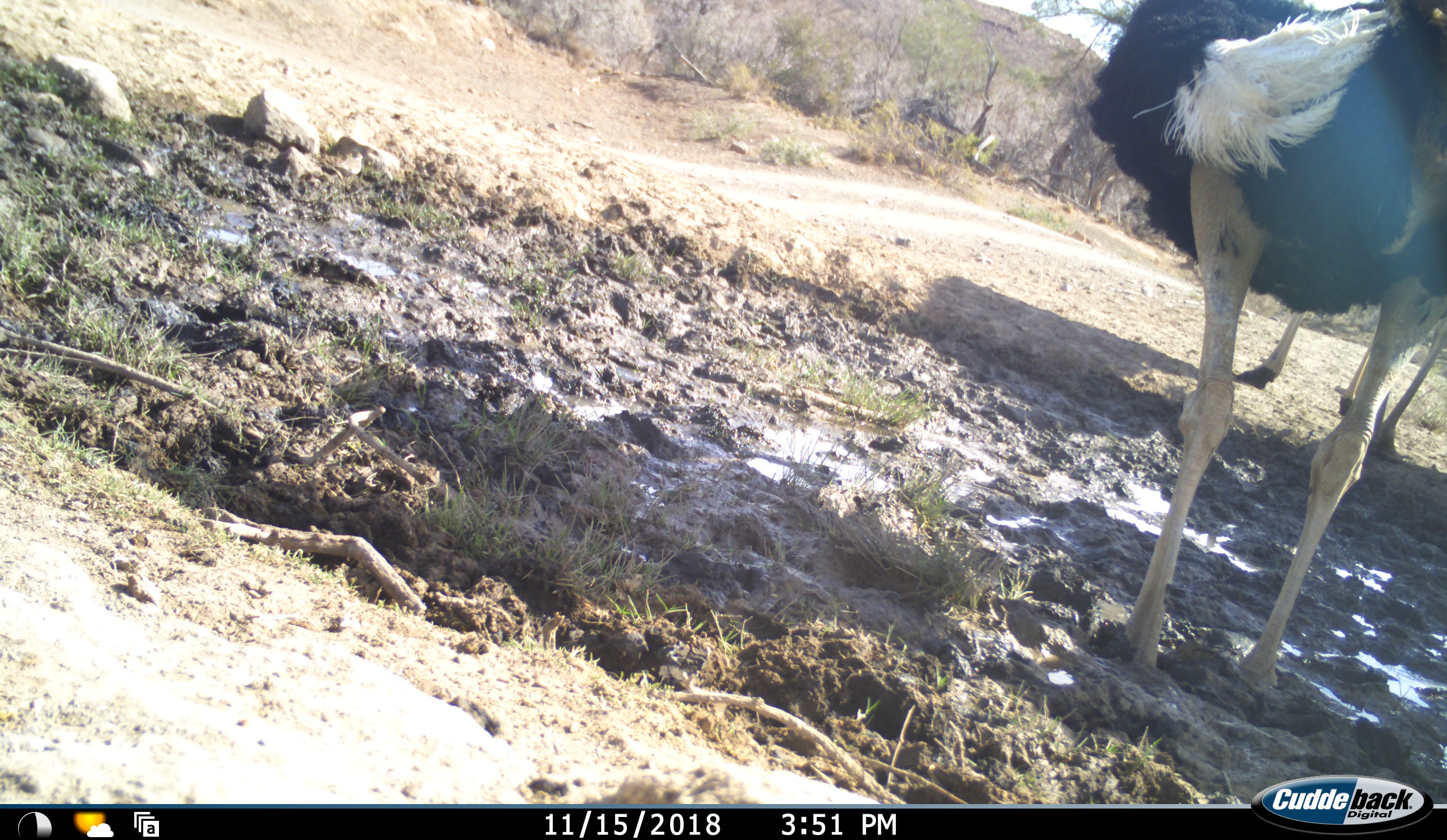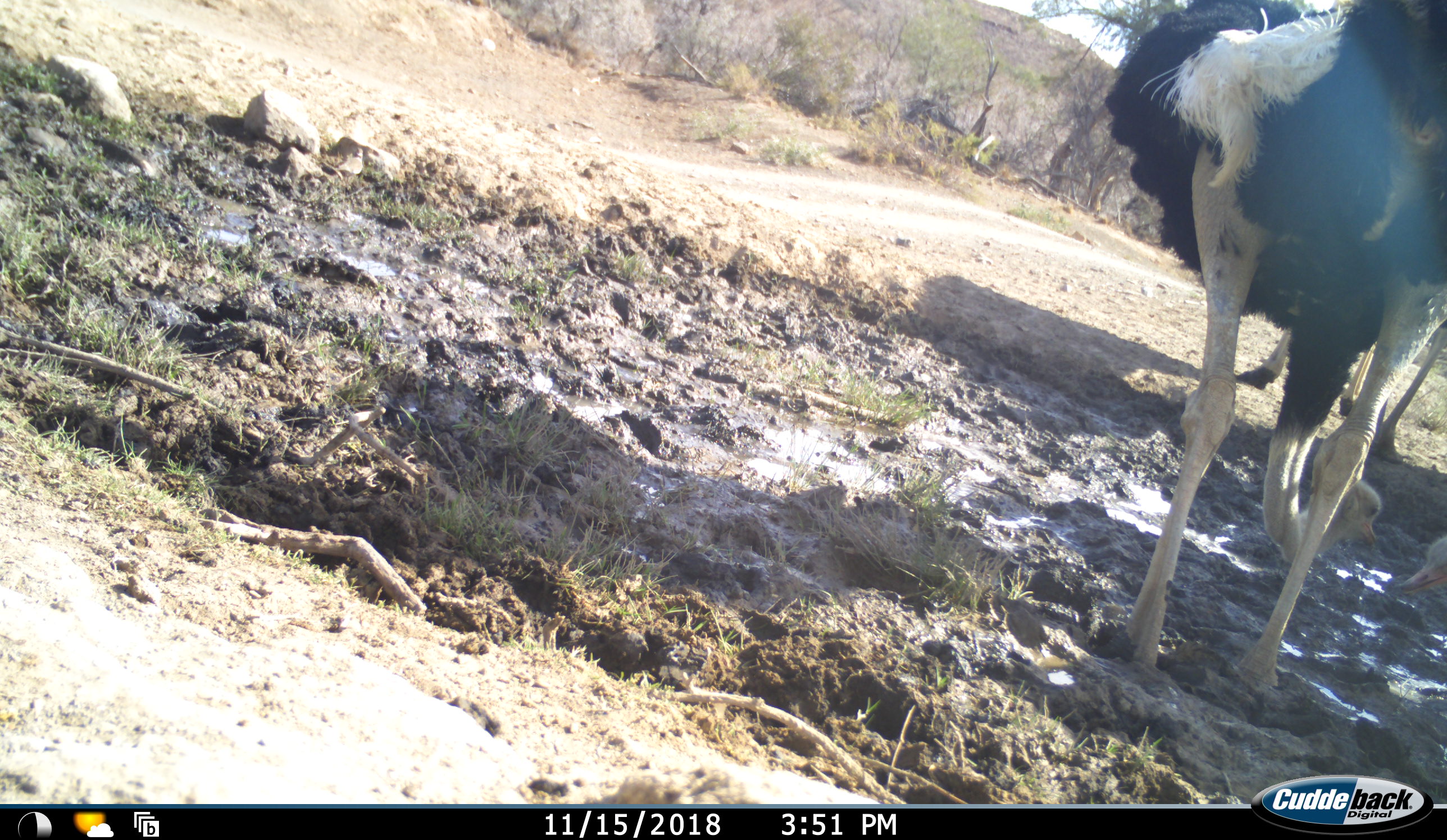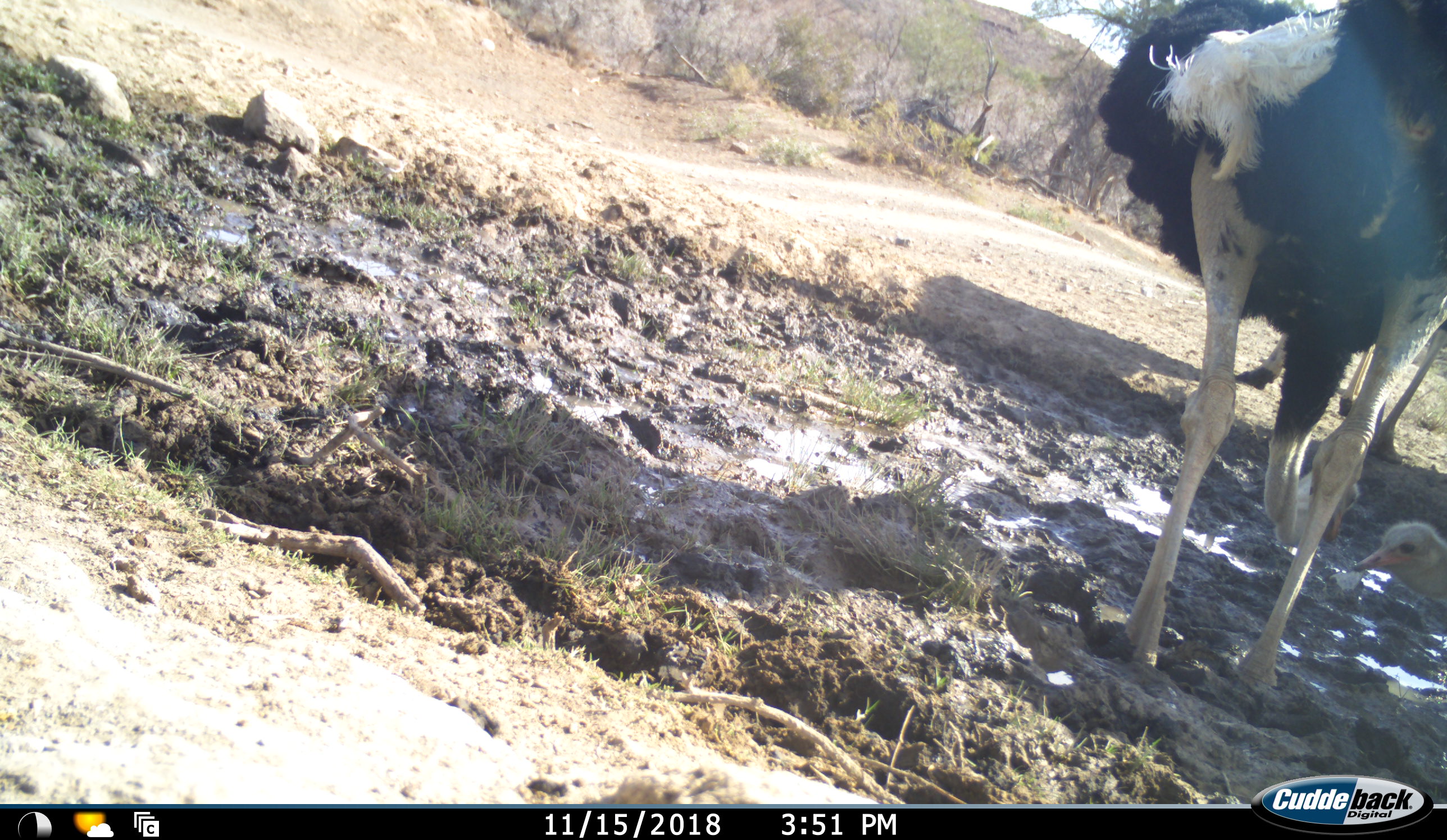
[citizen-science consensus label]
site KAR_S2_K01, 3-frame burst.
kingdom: Animalia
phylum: Chordata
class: Aves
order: Struthioniformes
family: Struthionidae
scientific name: Struthionidae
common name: ostrich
Ostrich (Struthionidae), count 4. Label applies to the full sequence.